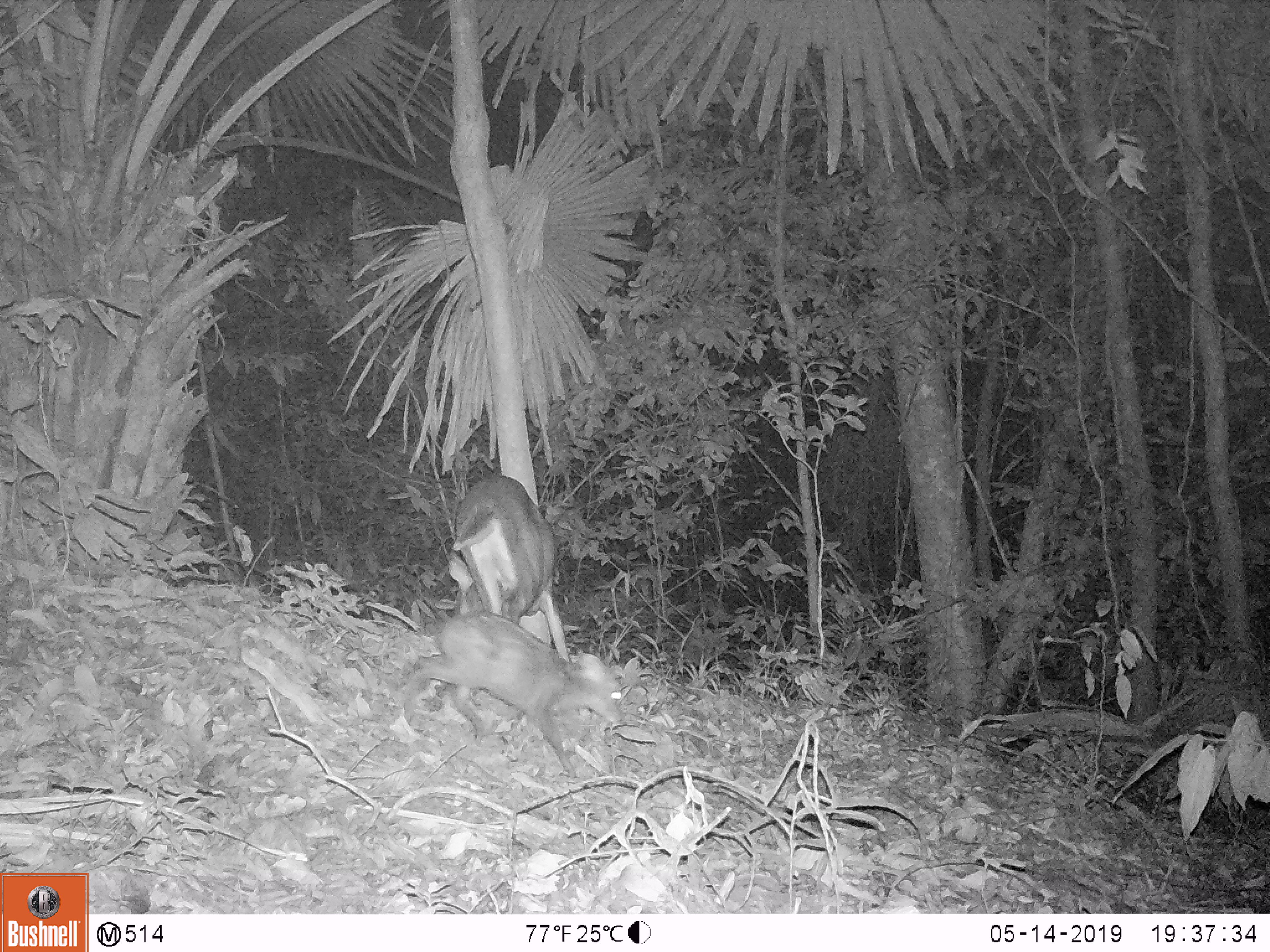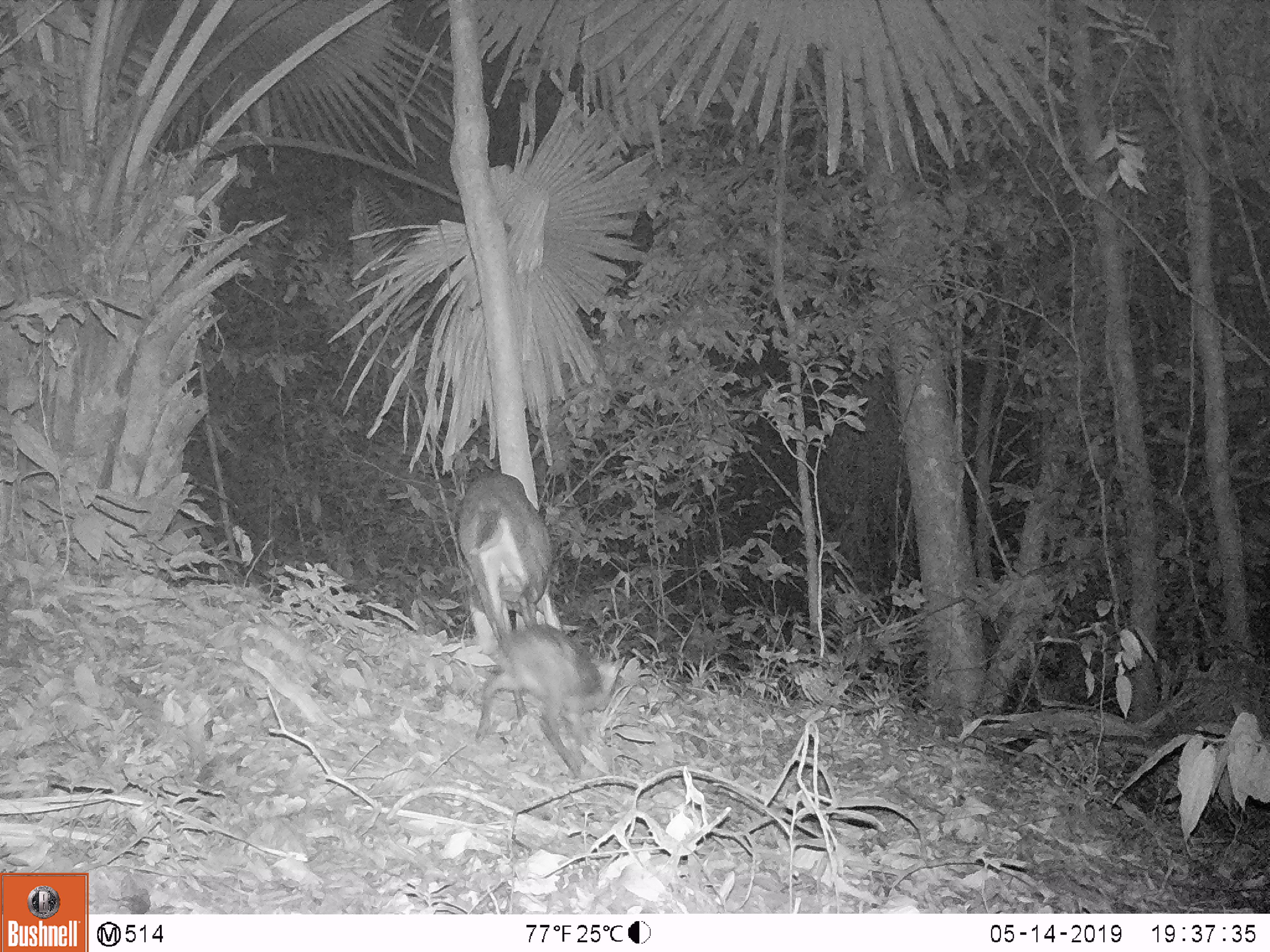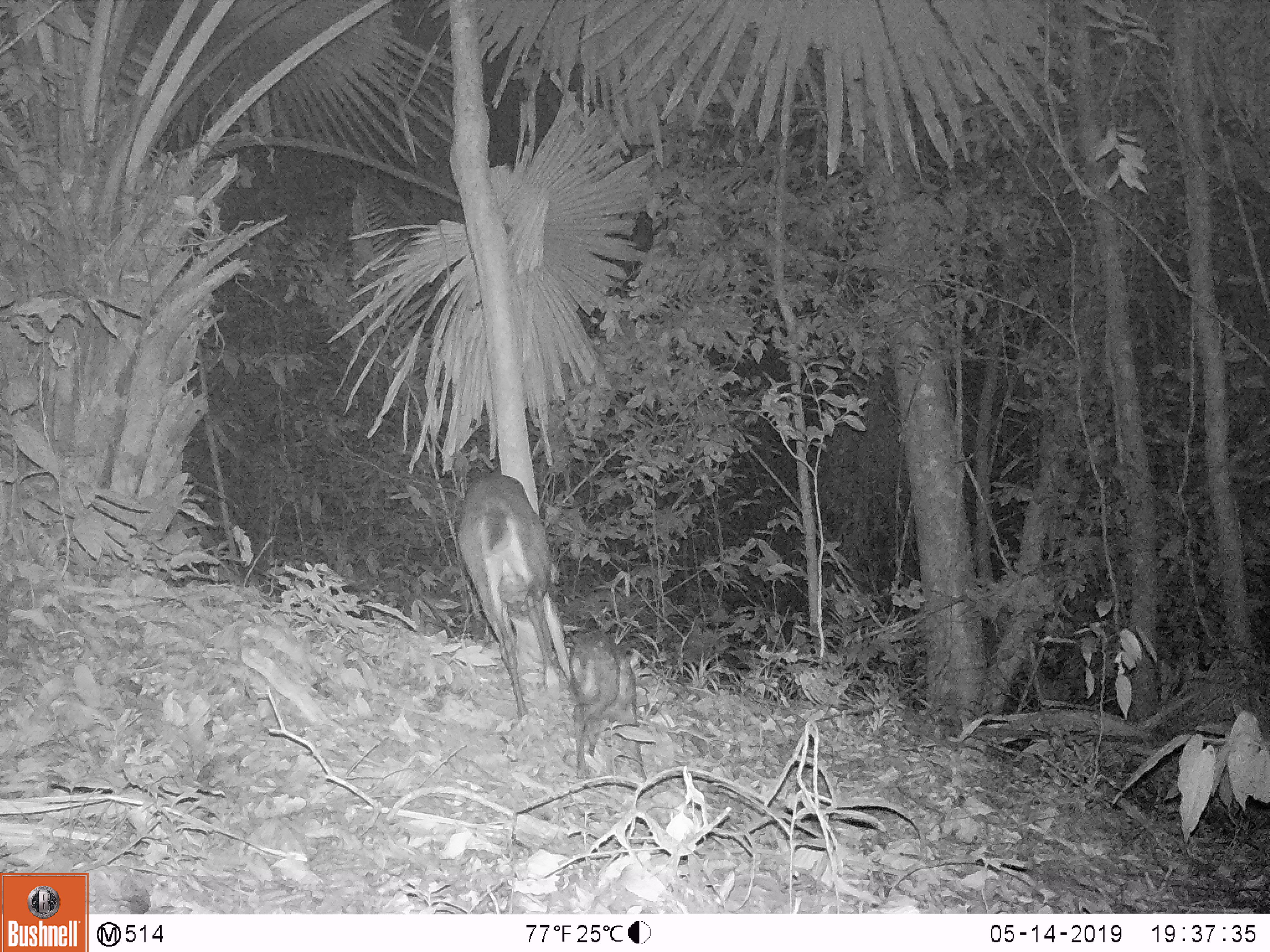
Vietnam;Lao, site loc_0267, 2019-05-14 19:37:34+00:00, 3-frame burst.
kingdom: Animalia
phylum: Chordata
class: Mammalia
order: Artiodactyla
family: Cervidae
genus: Muntiacus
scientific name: Muntiacus rooseveltorum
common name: roosevelt's muntjac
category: roosevelts muntjac group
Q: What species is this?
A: Roosevelts muntjac group (roosevelt's muntjac) (Muntiacus rooseveltorum).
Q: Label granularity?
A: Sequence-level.